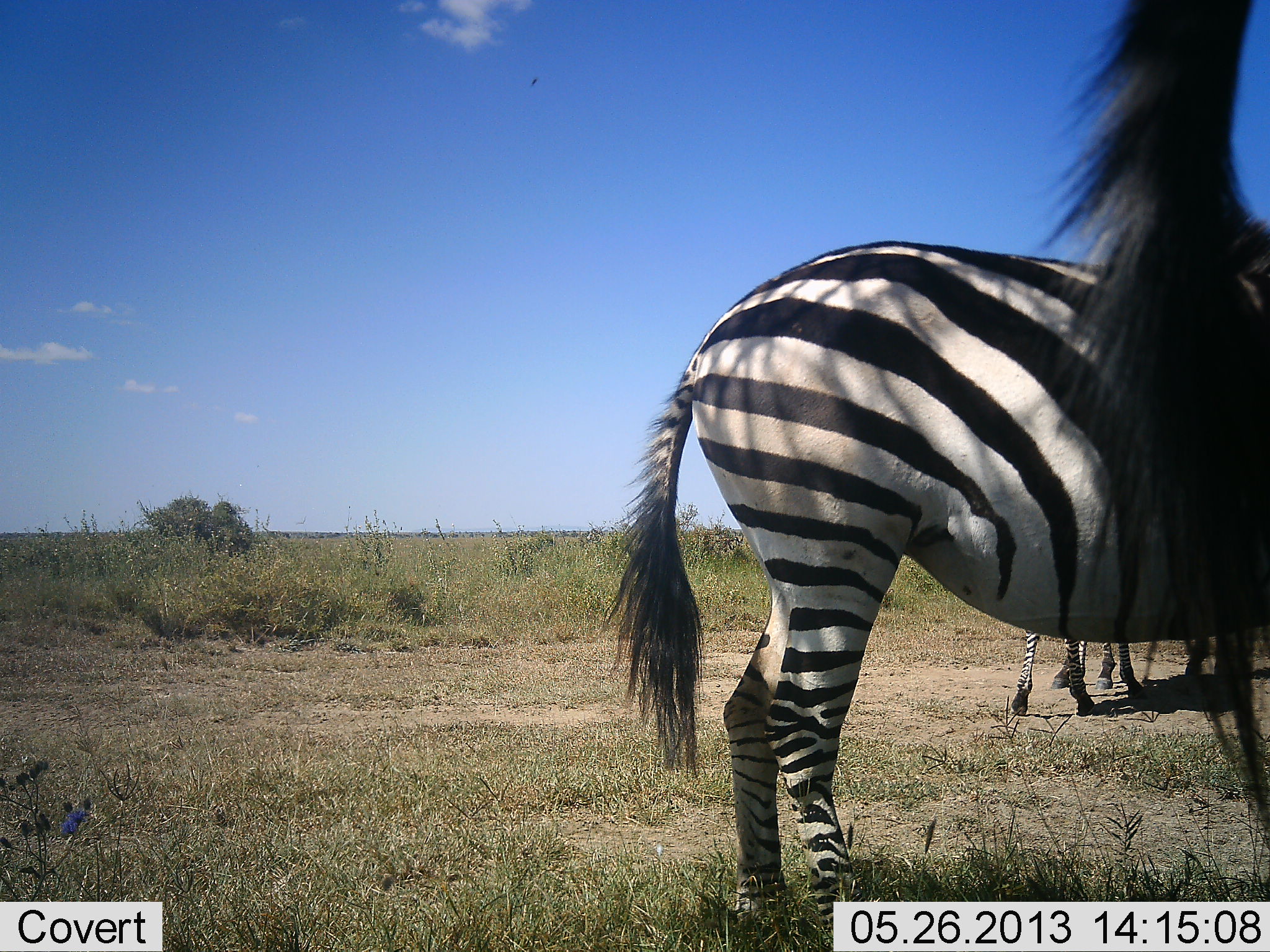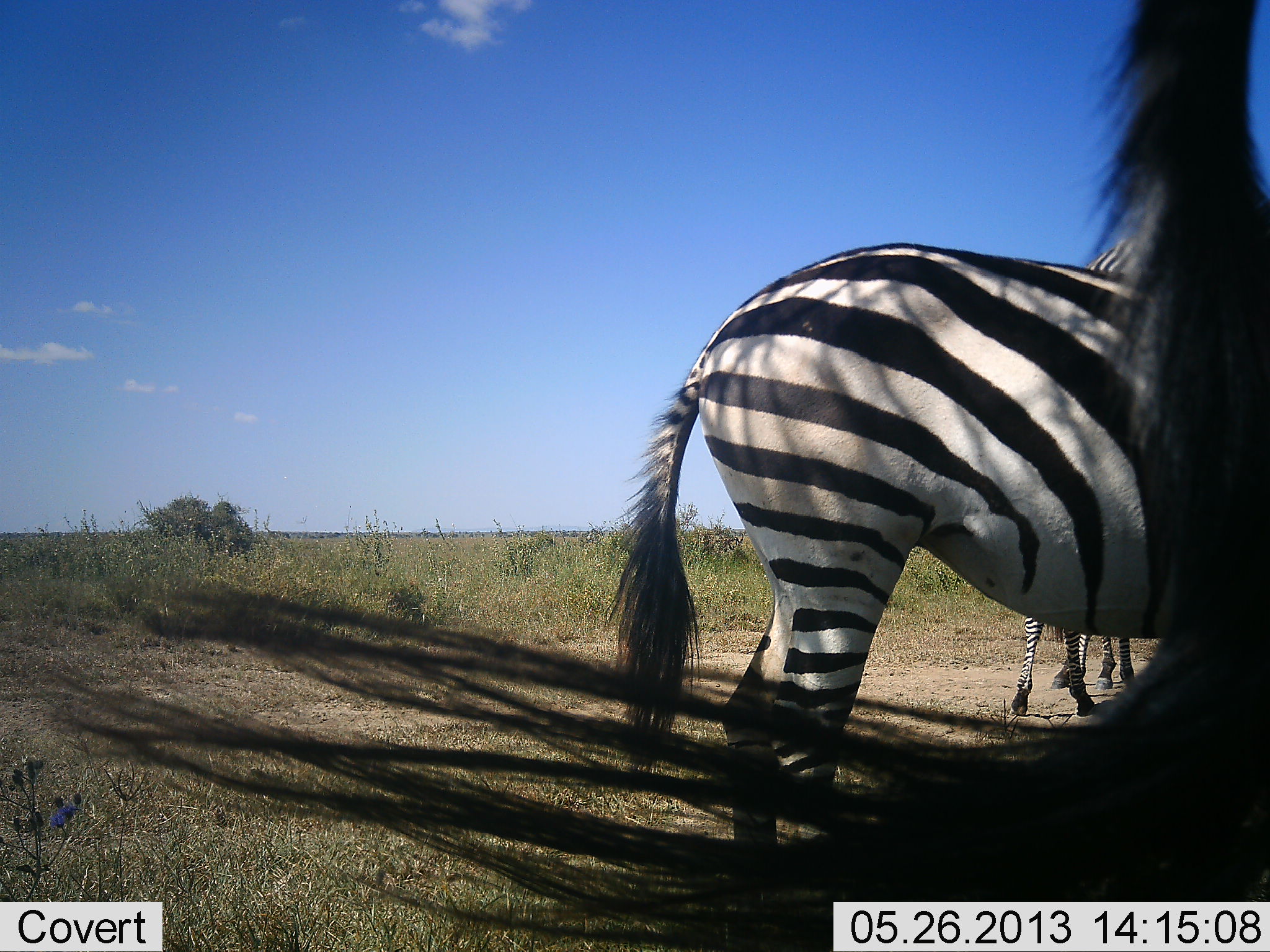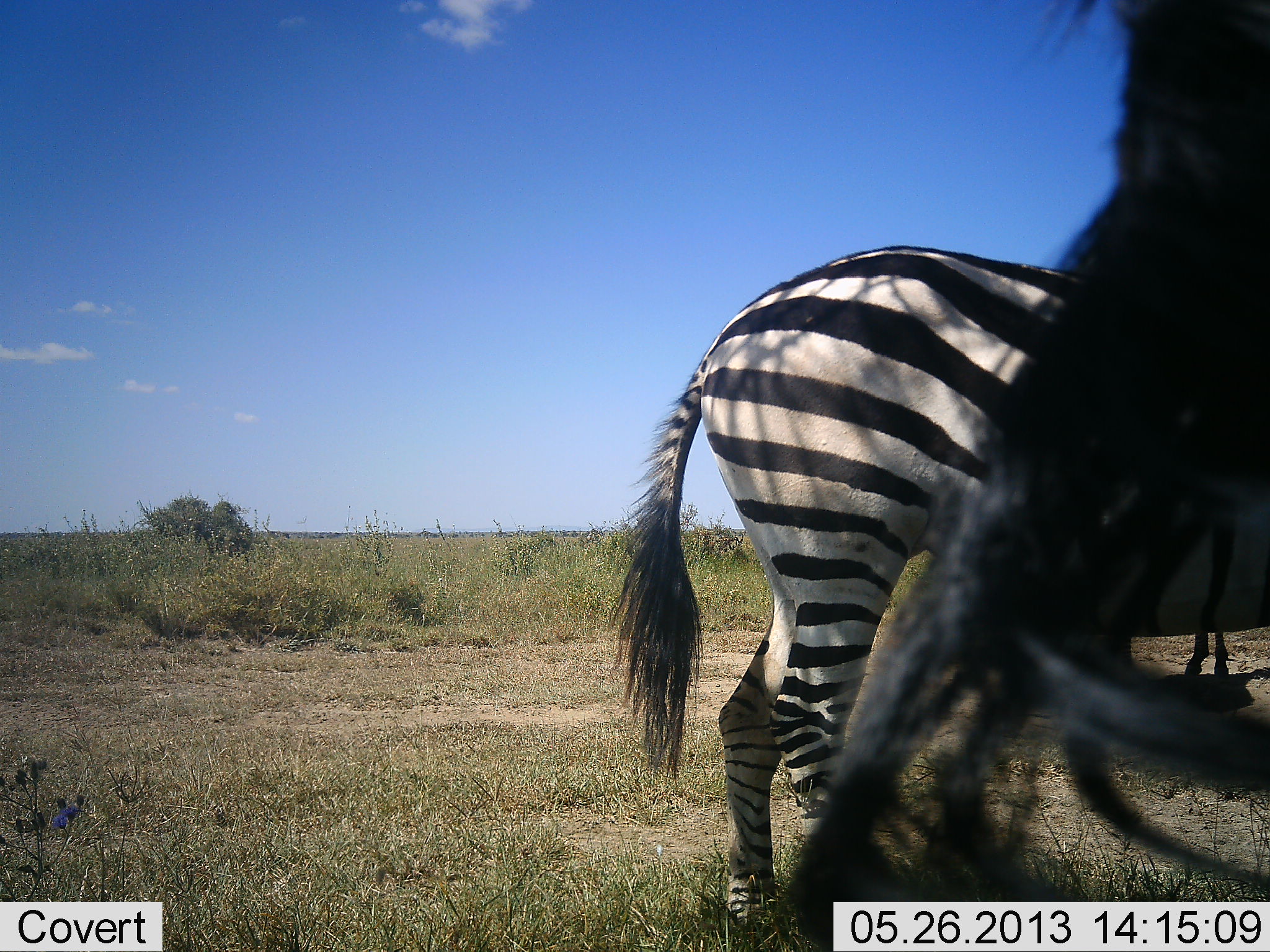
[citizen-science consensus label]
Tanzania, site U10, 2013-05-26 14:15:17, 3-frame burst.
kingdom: Animalia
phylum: Chordata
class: Mammalia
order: Perissodactyla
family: Equidae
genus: Equus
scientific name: Equus quagga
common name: plains zebra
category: zebra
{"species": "zebra (plains zebra) (Equus quagga)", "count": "3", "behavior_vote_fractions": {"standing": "97%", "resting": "0%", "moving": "6%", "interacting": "3%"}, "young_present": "6%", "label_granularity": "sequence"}